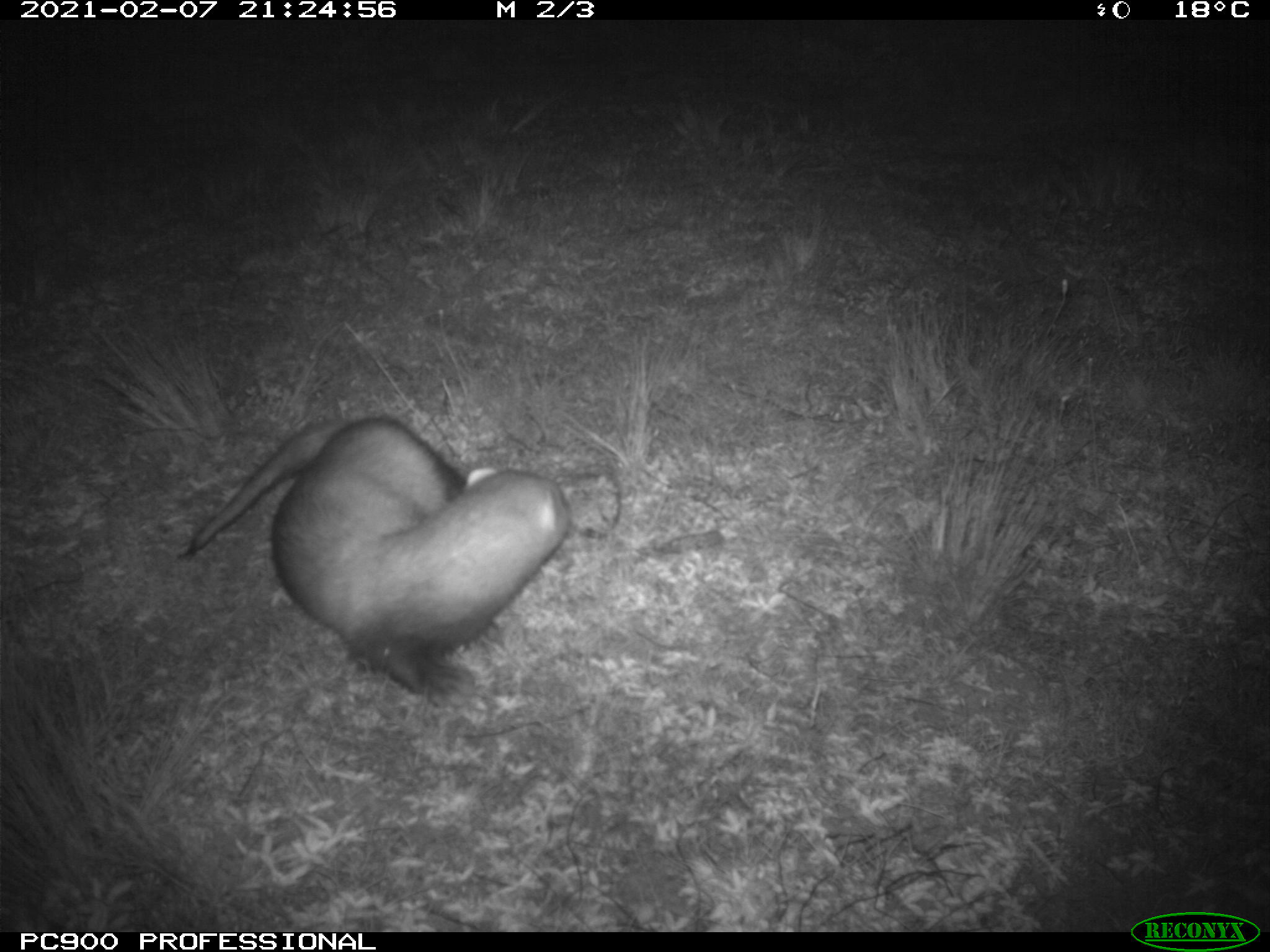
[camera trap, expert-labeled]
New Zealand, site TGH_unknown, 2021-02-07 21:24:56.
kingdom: Animalia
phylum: Chordata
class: Mammalia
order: Carnivora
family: Mustelidae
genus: Mustela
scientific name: Mustela furo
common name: ferret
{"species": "ferret (Mustela furo)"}